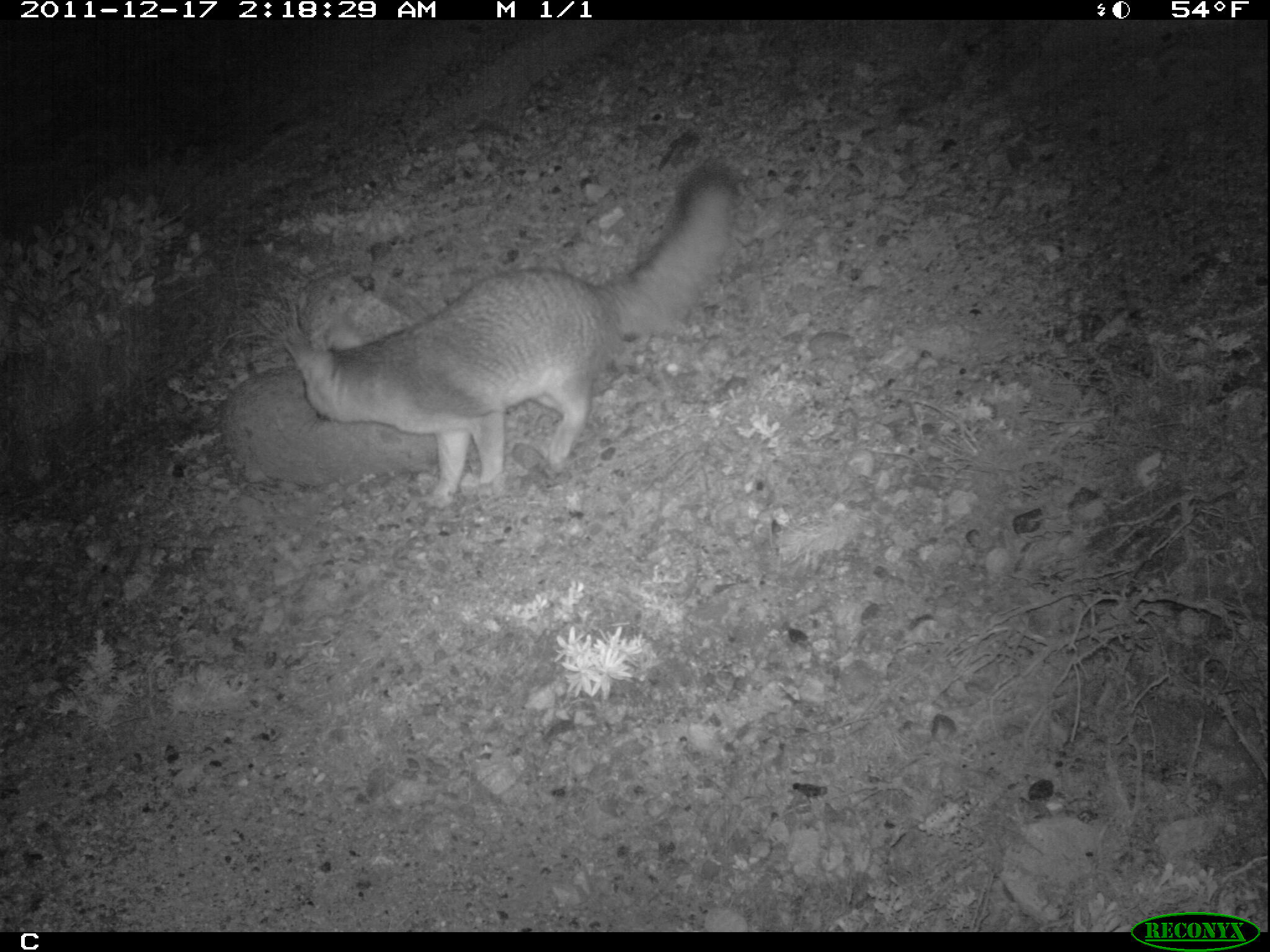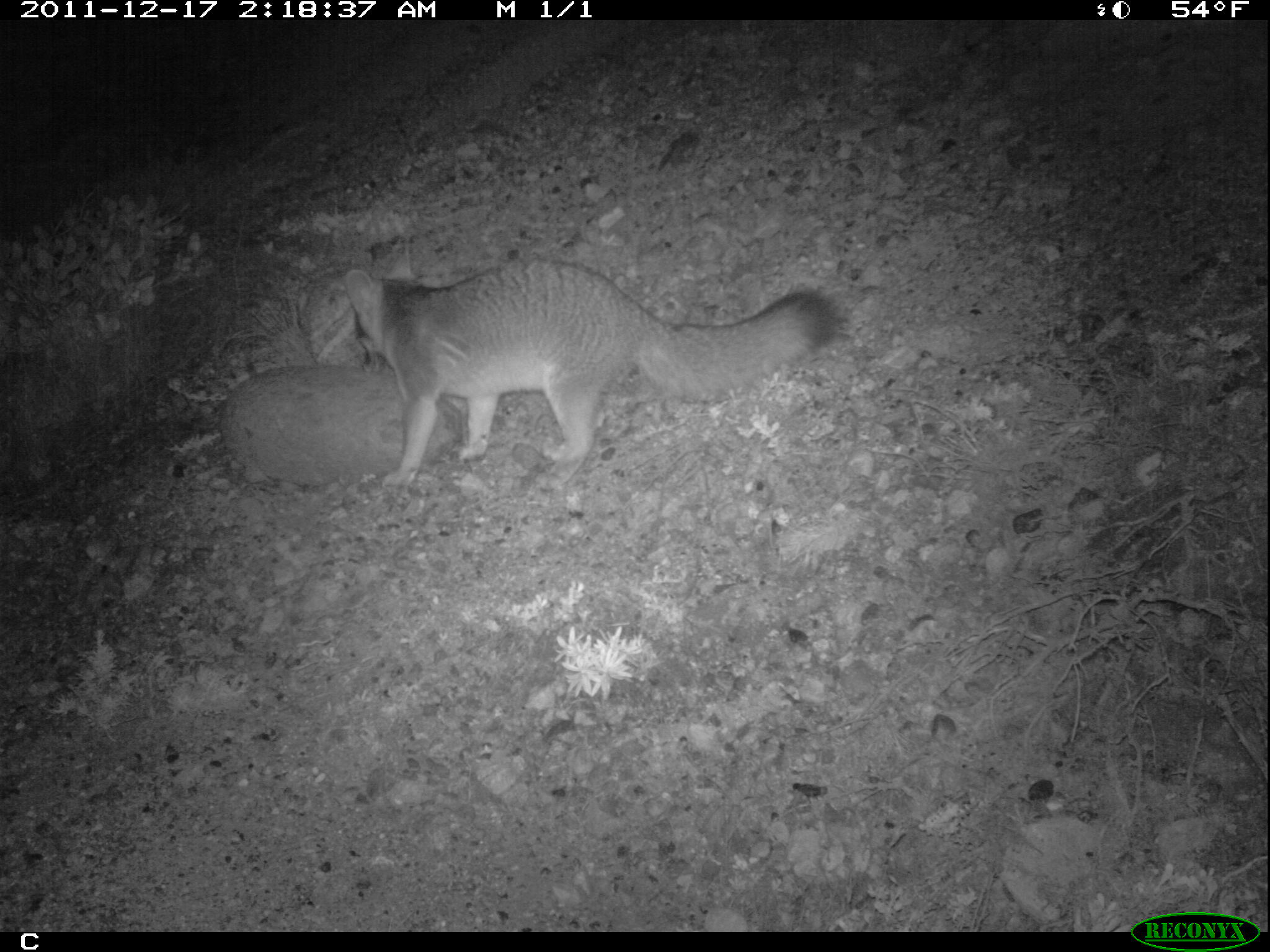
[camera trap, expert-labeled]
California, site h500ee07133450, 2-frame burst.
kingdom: Animalia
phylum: Chordata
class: Mammalia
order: Carnivora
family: Canidae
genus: Urocyon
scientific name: Urocyon littoralis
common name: island fox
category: fox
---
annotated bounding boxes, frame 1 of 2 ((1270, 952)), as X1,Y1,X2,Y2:
fox: 283,165,739,510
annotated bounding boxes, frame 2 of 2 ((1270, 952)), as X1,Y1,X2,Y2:
fox: 342,242,842,496